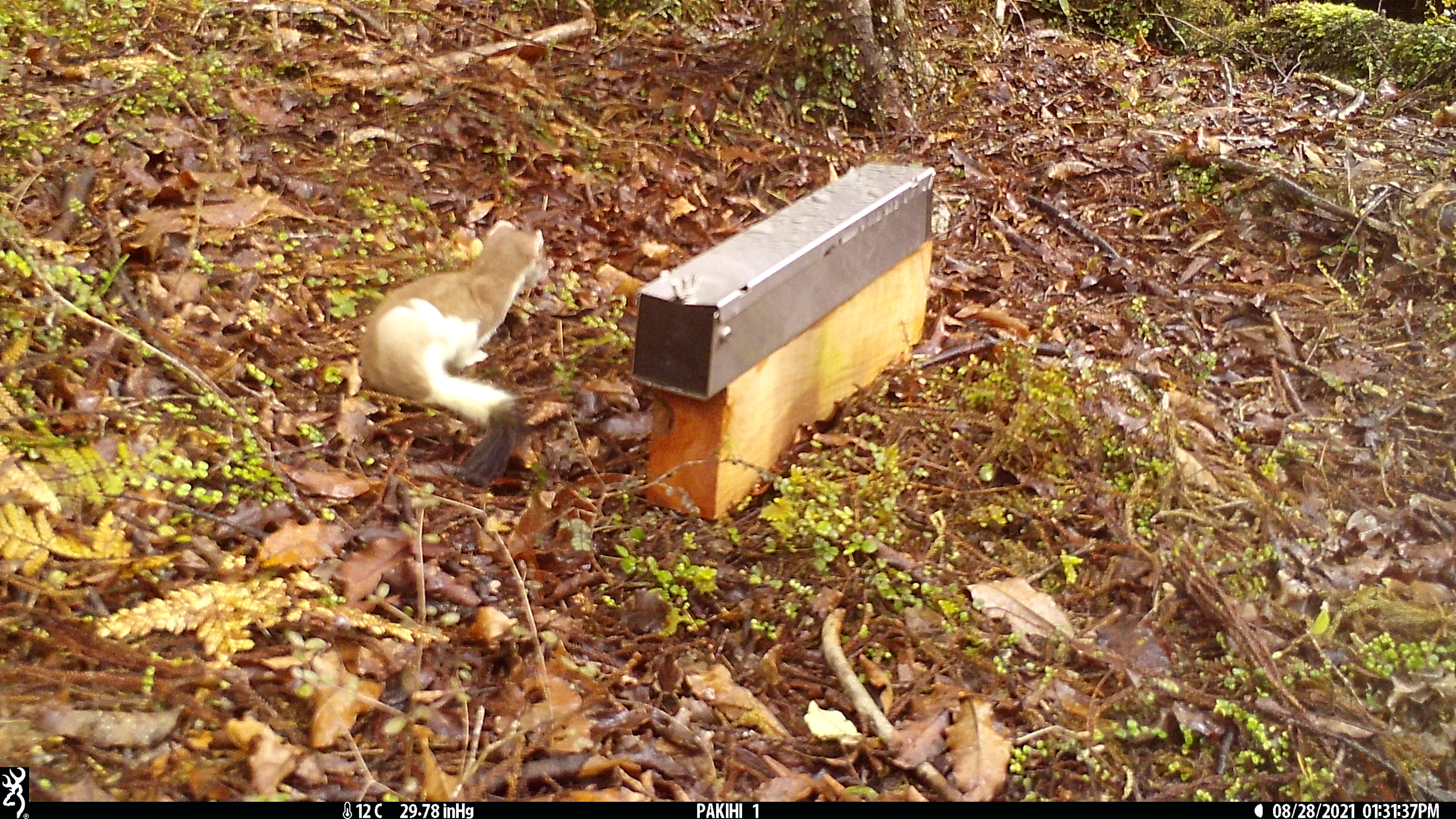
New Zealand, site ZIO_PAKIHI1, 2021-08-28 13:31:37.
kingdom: Animalia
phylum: Chordata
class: Mammalia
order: Carnivora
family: Mustelidae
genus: Mustela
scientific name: Mustela erminea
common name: stoat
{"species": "stoat (Mustela erminea)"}